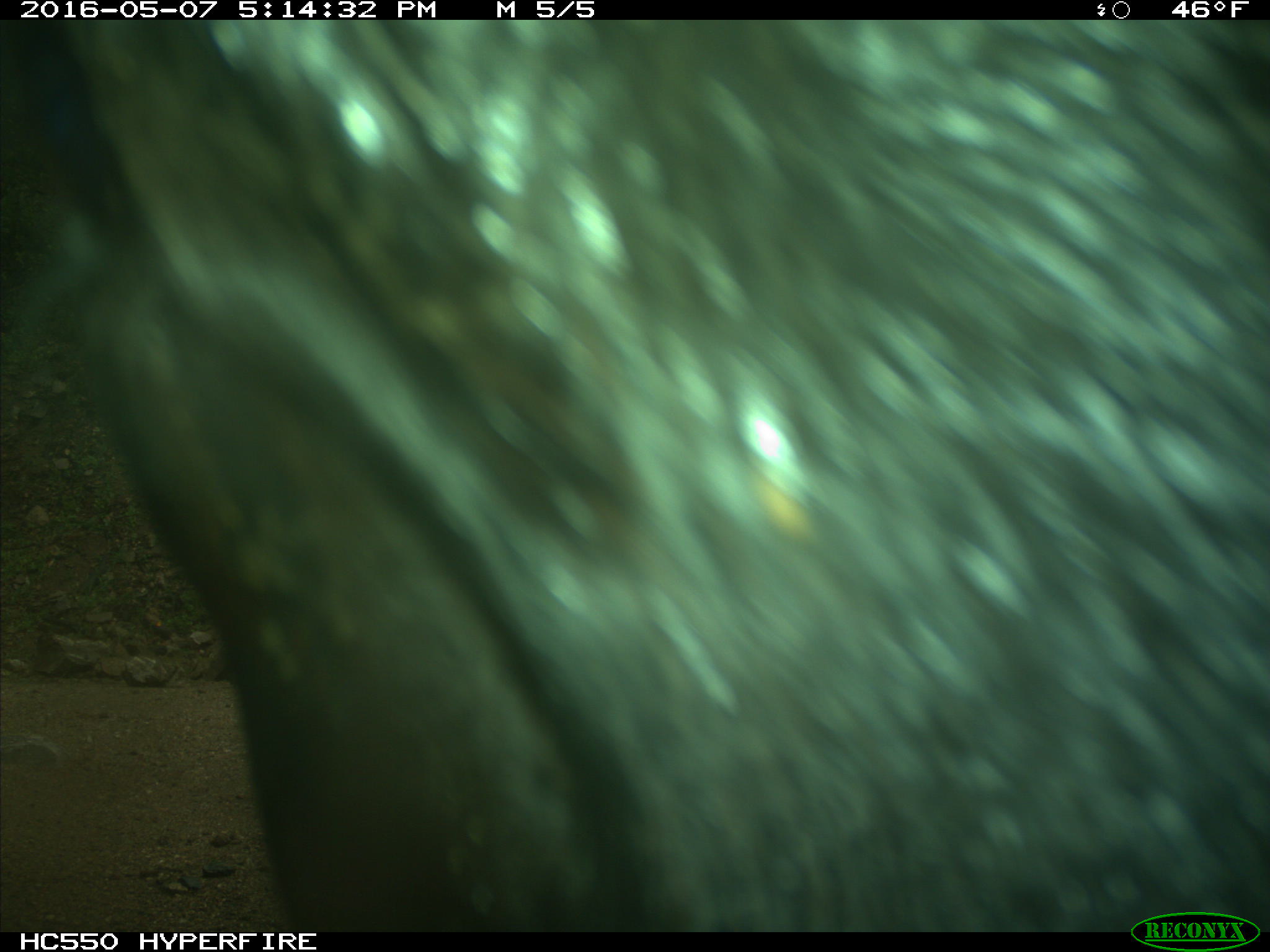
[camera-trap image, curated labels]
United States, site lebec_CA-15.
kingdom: Animalia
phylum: Chordata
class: Mammalia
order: Artiodactyla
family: Bovidae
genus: Bos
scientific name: Bos taurus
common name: domestic cow